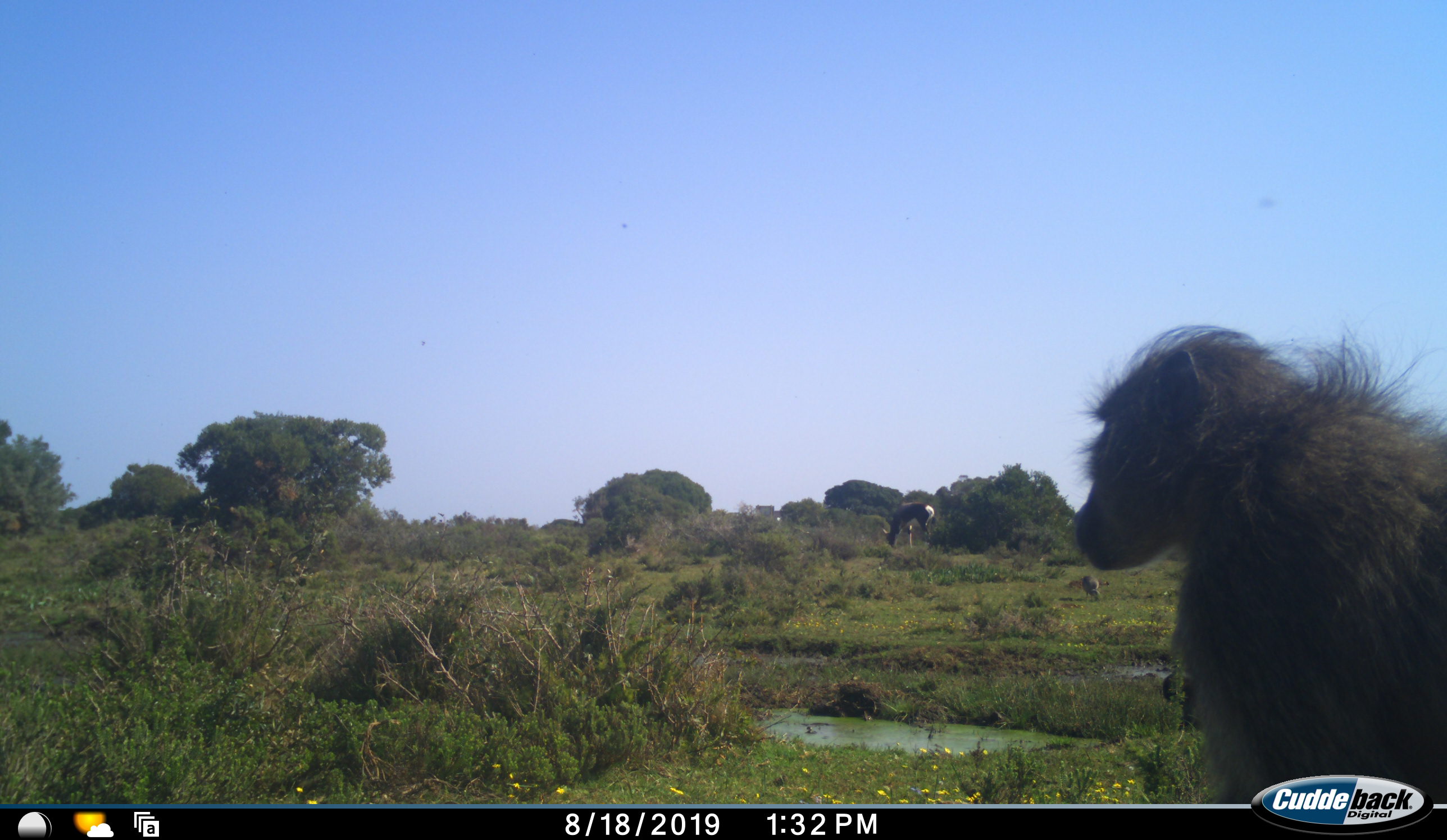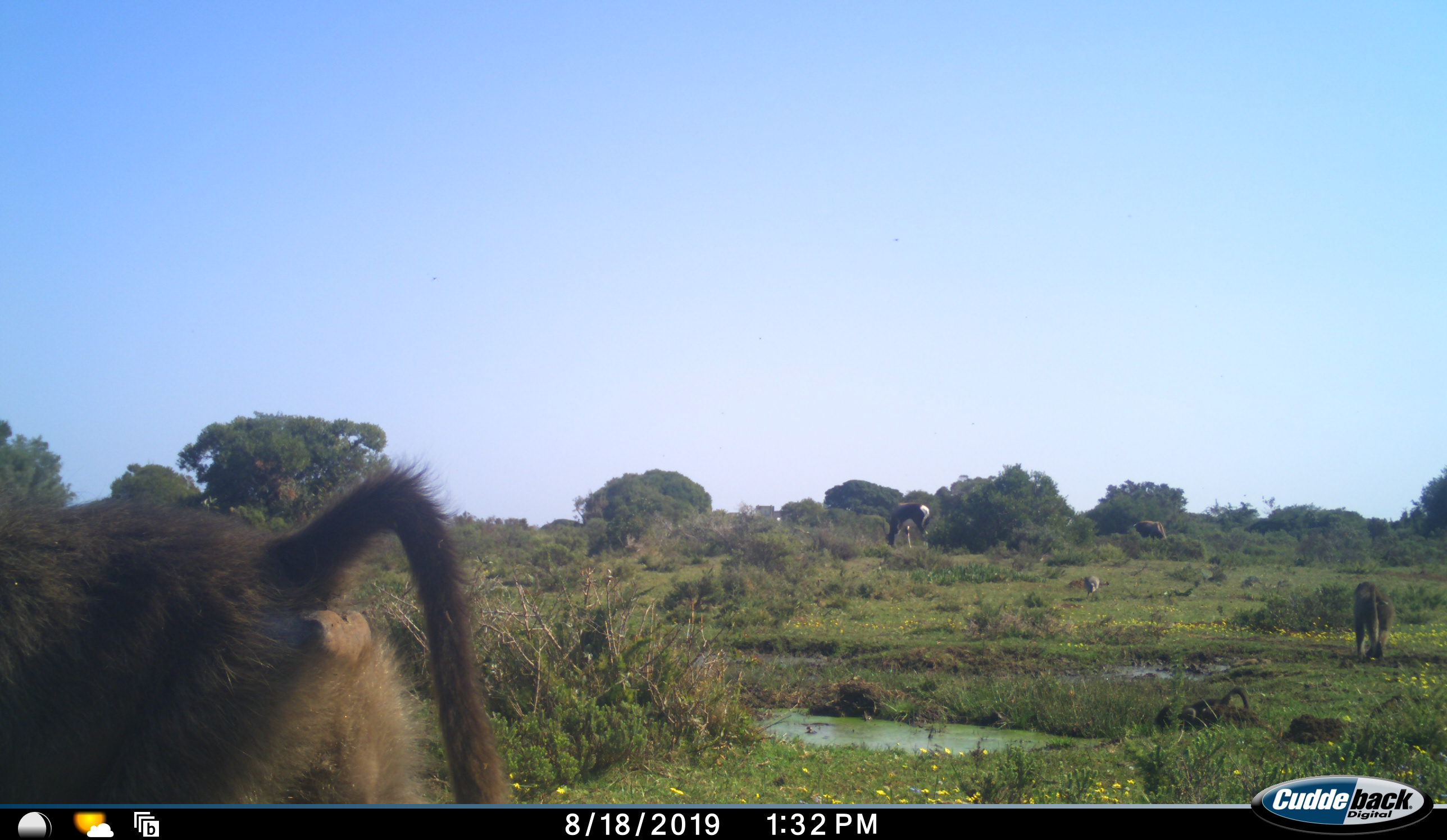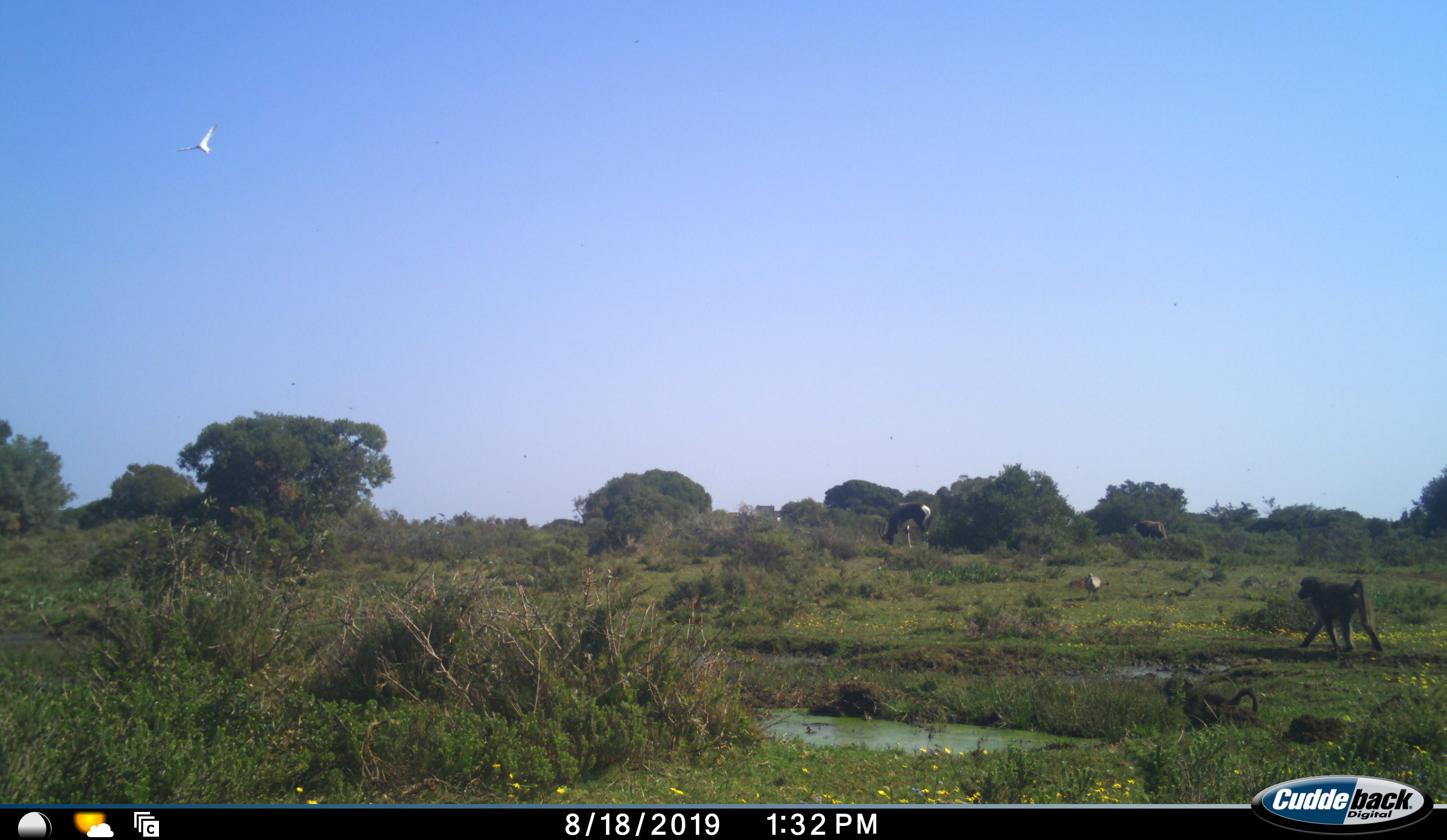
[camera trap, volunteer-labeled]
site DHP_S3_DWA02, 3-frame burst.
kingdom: Animalia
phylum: Chordata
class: Mammalia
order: Primates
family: Cercopithecidae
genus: Papio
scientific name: Papio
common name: baboon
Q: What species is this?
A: Baboon (Papio).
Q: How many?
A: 3.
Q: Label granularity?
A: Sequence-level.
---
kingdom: Animalia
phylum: Chordata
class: Mammalia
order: Artiodactyla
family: Bovidae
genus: Damaliscus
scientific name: Damaliscus pygargus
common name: bontebok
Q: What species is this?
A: Bontebok (Damaliscus pygargus).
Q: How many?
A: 1.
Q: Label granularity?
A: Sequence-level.